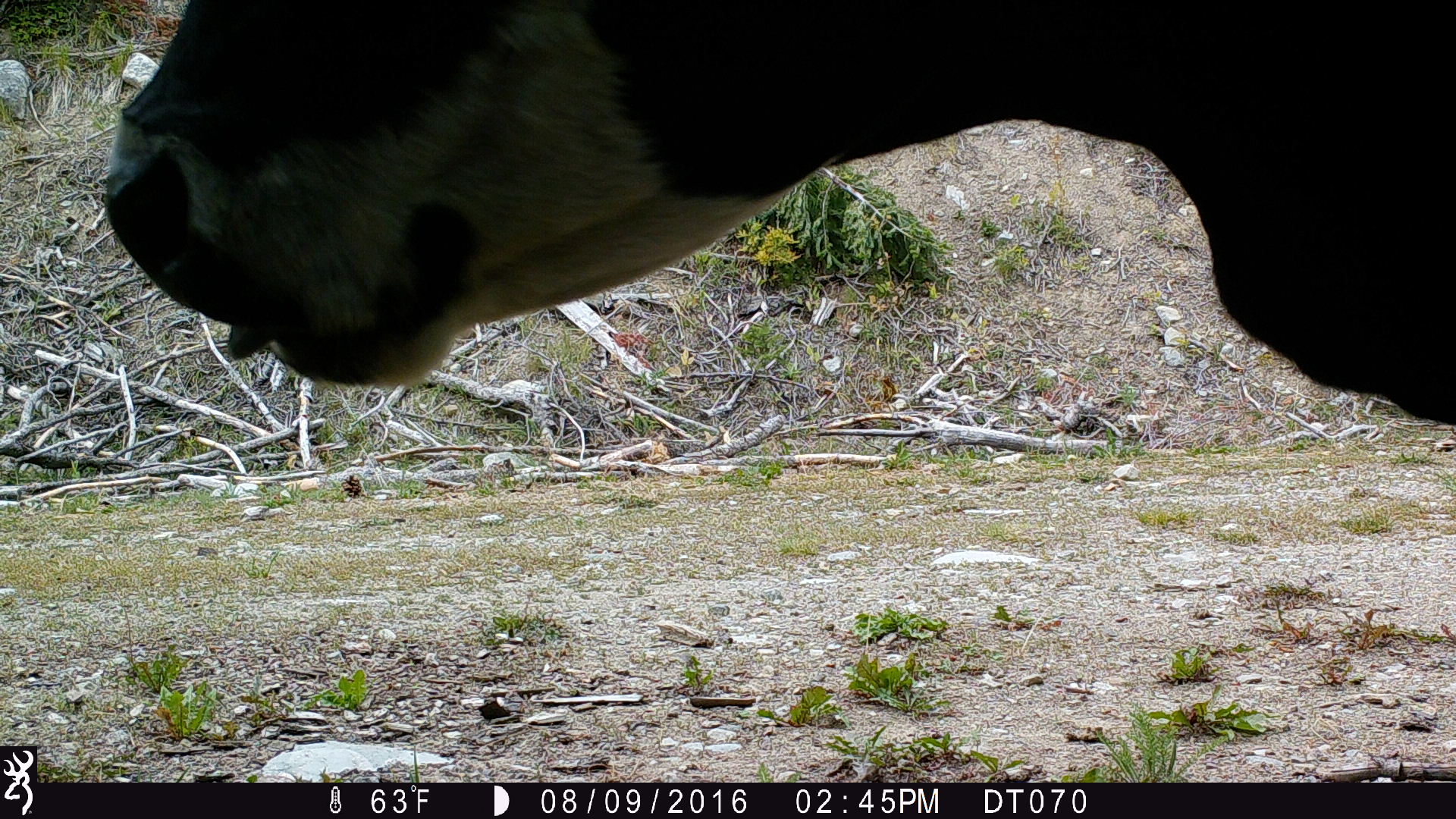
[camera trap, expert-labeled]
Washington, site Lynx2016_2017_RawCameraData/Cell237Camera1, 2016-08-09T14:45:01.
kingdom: Animalia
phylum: Chordata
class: Mammalia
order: Artiodactyla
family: Bovidae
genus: Bos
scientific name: Bos taurus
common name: domestic cattle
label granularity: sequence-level